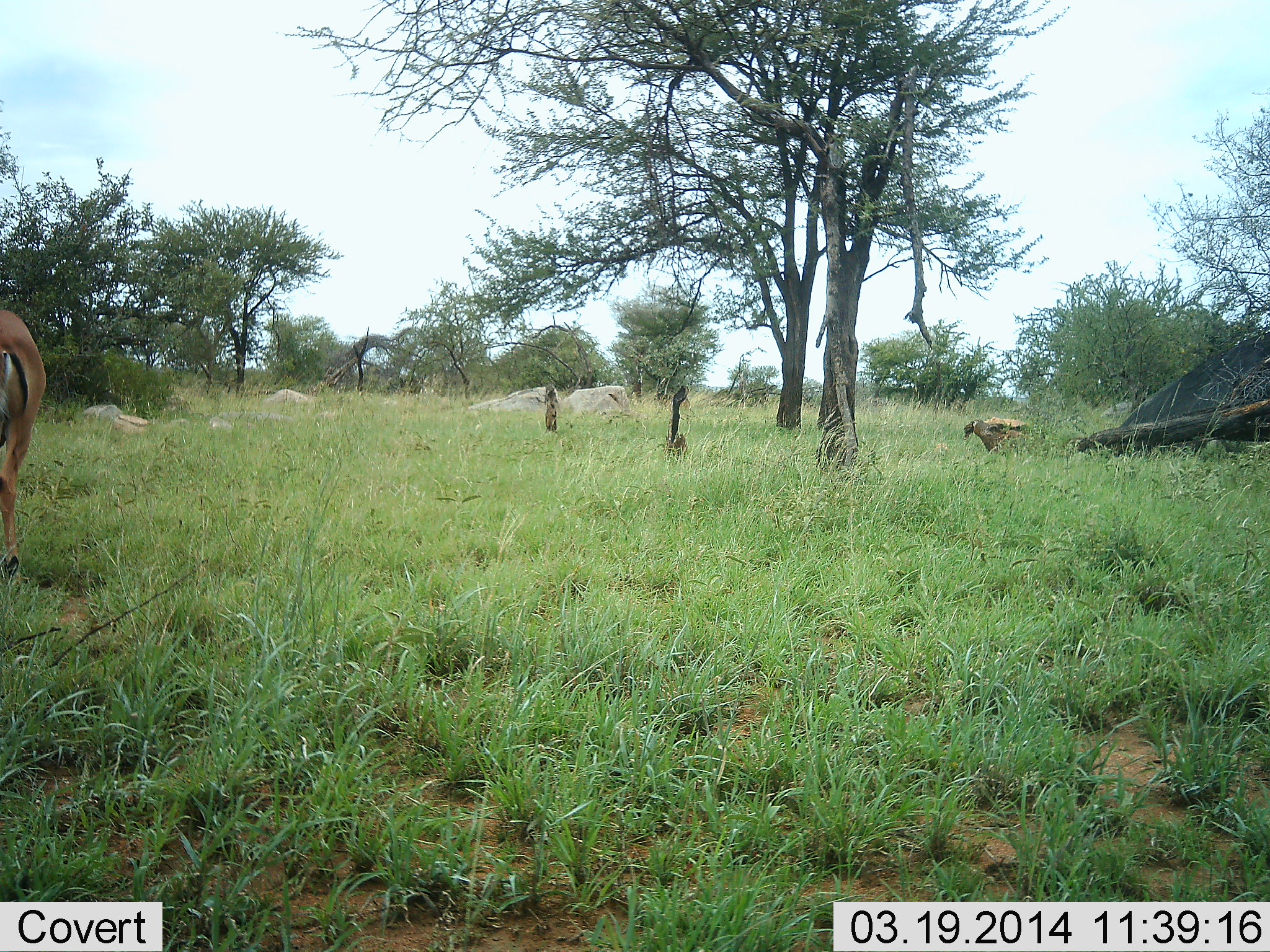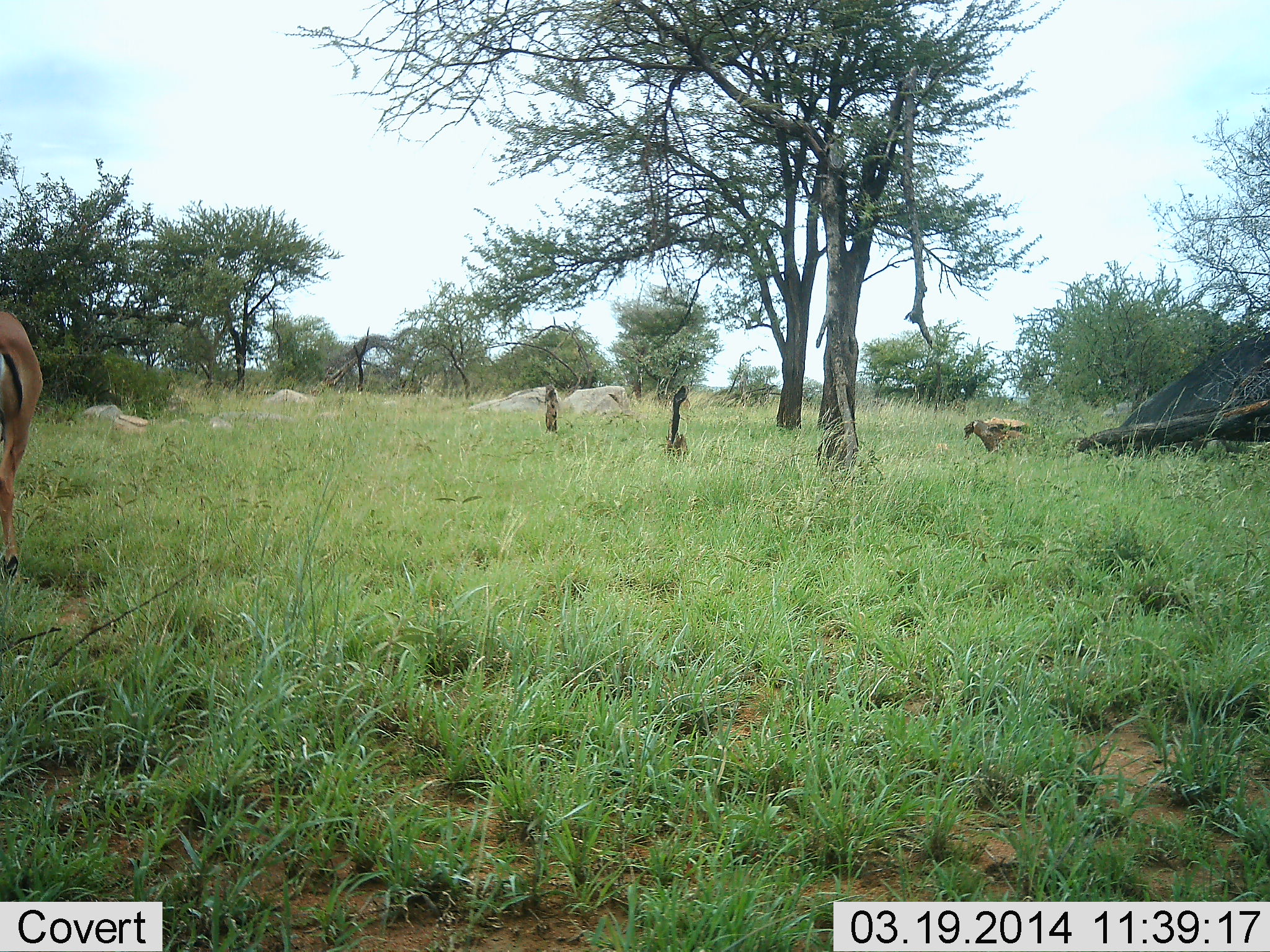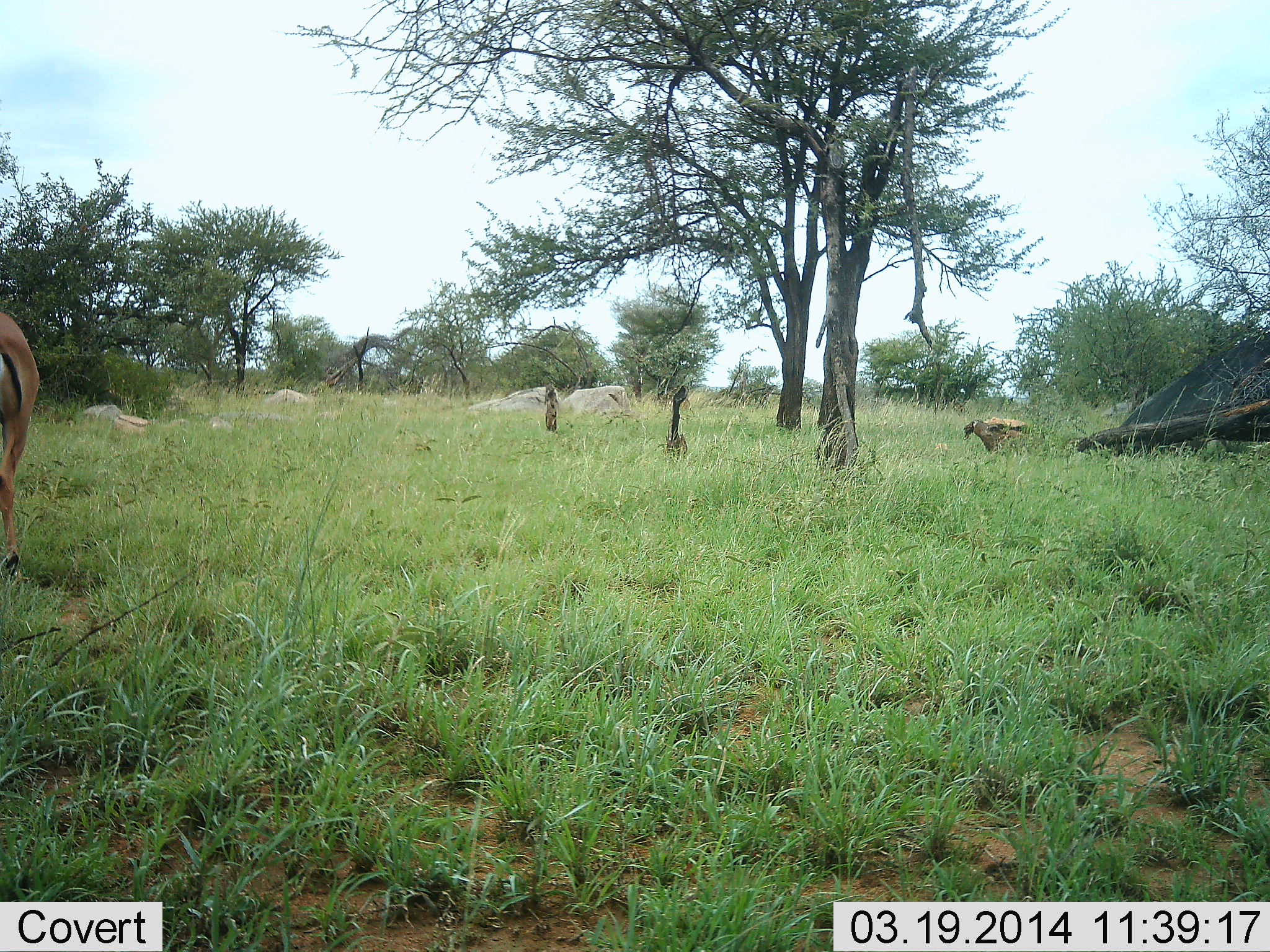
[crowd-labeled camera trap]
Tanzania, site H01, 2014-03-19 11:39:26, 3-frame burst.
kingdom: Animalia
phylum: Chordata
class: Mammalia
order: Artiodactyla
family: Bovidae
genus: Aepyceros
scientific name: Aepyceros melampus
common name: impala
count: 1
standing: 80%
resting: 0%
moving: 20%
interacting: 0%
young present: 0%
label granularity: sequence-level